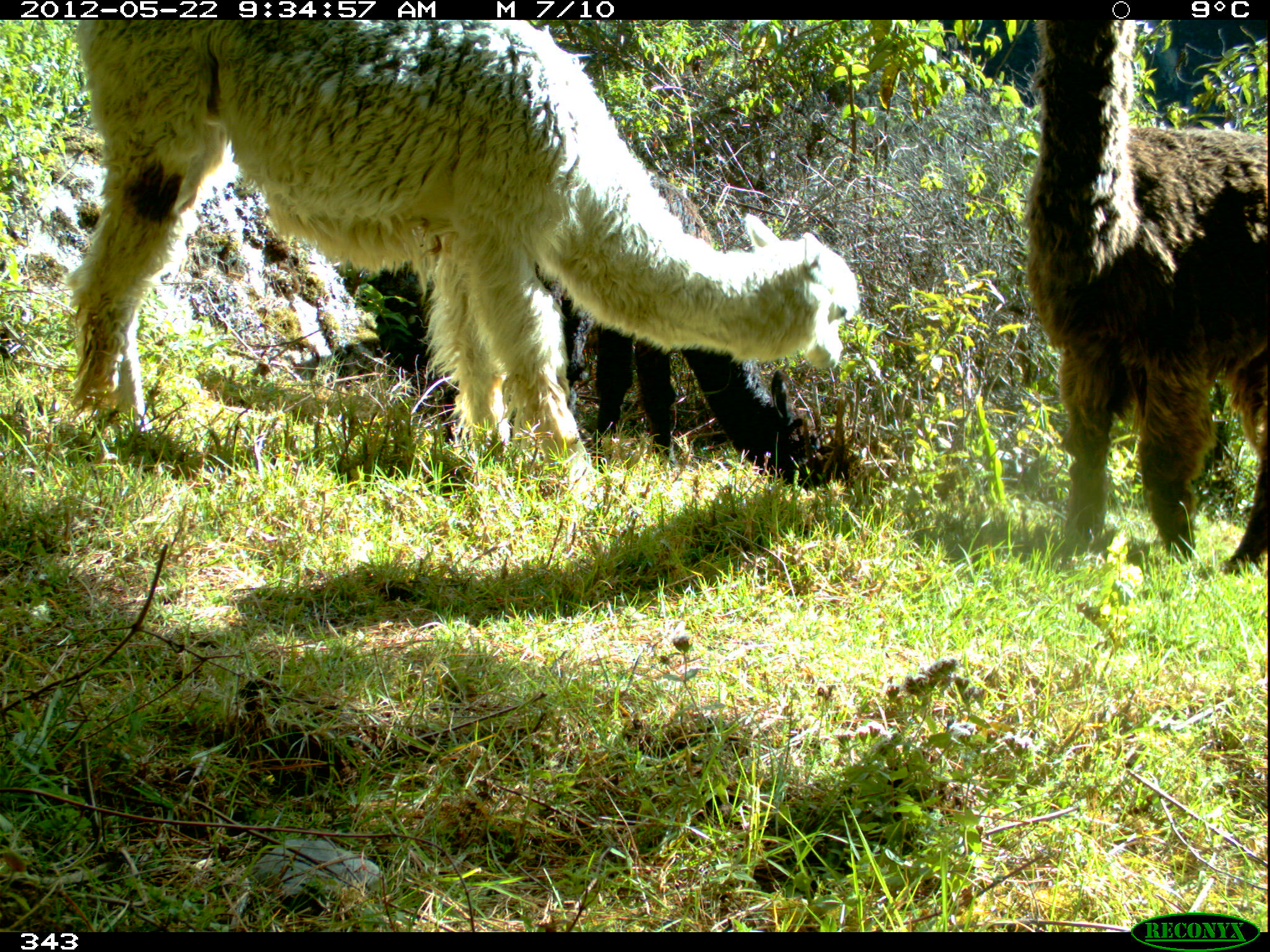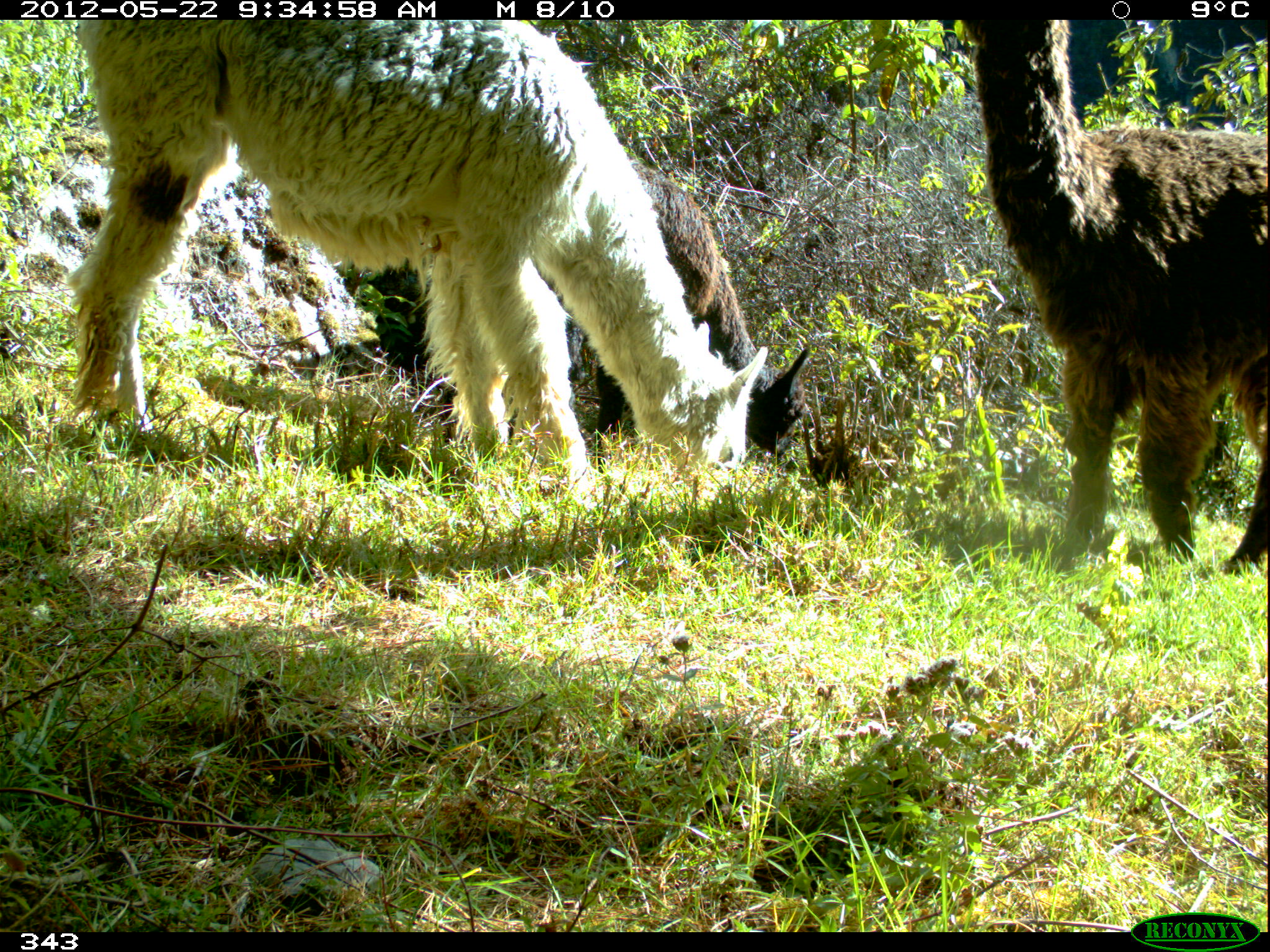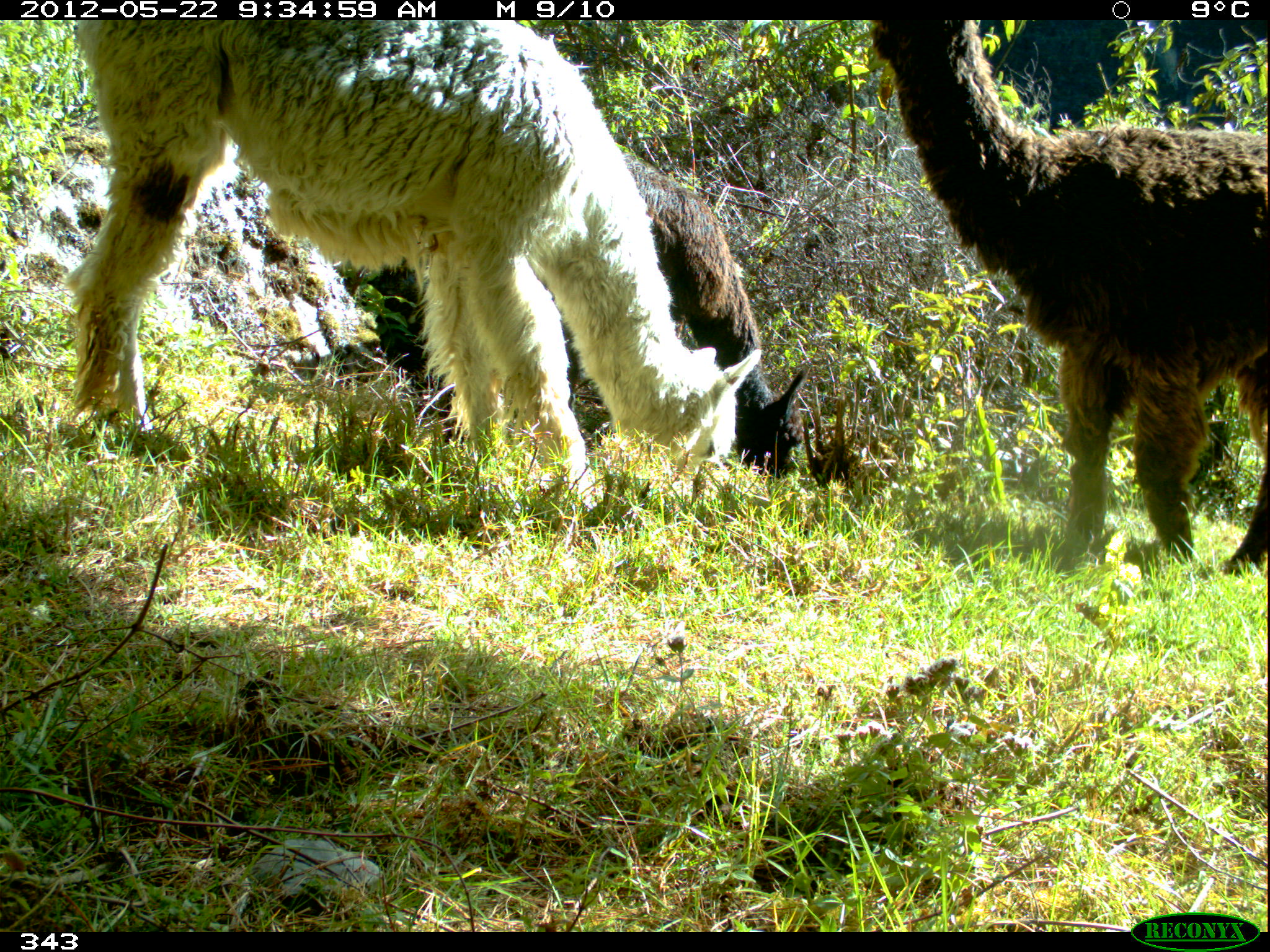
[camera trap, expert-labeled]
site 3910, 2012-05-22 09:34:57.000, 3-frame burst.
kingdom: Animalia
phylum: Chordata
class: Mammalia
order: Artiodactyla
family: Camelidae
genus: Vicugna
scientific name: Vicugna pacos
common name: alpaca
Vicugna pacos (alpaca).